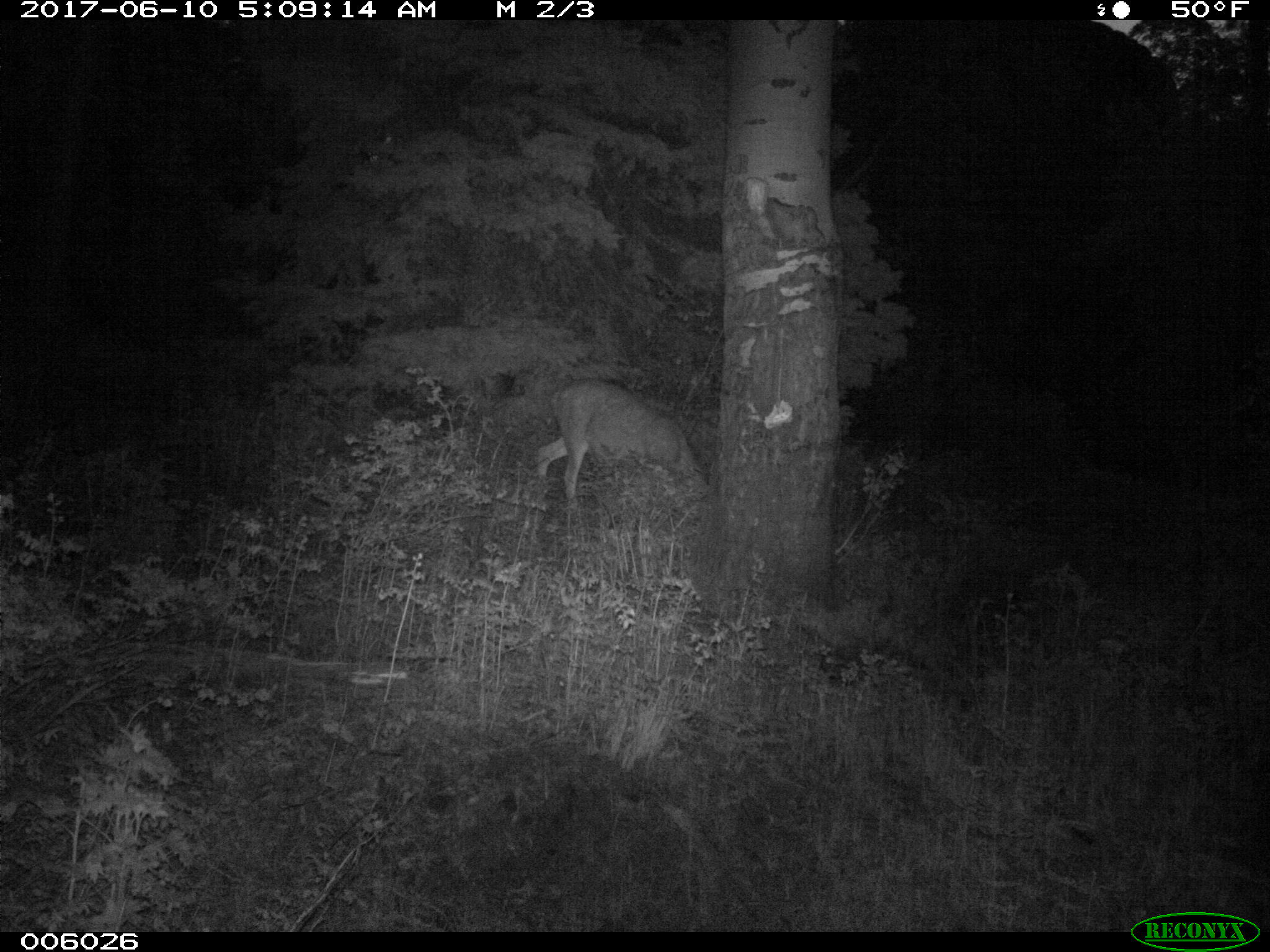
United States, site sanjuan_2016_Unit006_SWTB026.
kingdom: Animalia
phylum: Chordata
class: Mammalia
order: Artiodactyla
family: Cervidae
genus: Odocoileus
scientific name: Odocoileus hemionus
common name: mule deer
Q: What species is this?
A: Odocoileus hemionus (mule deer).